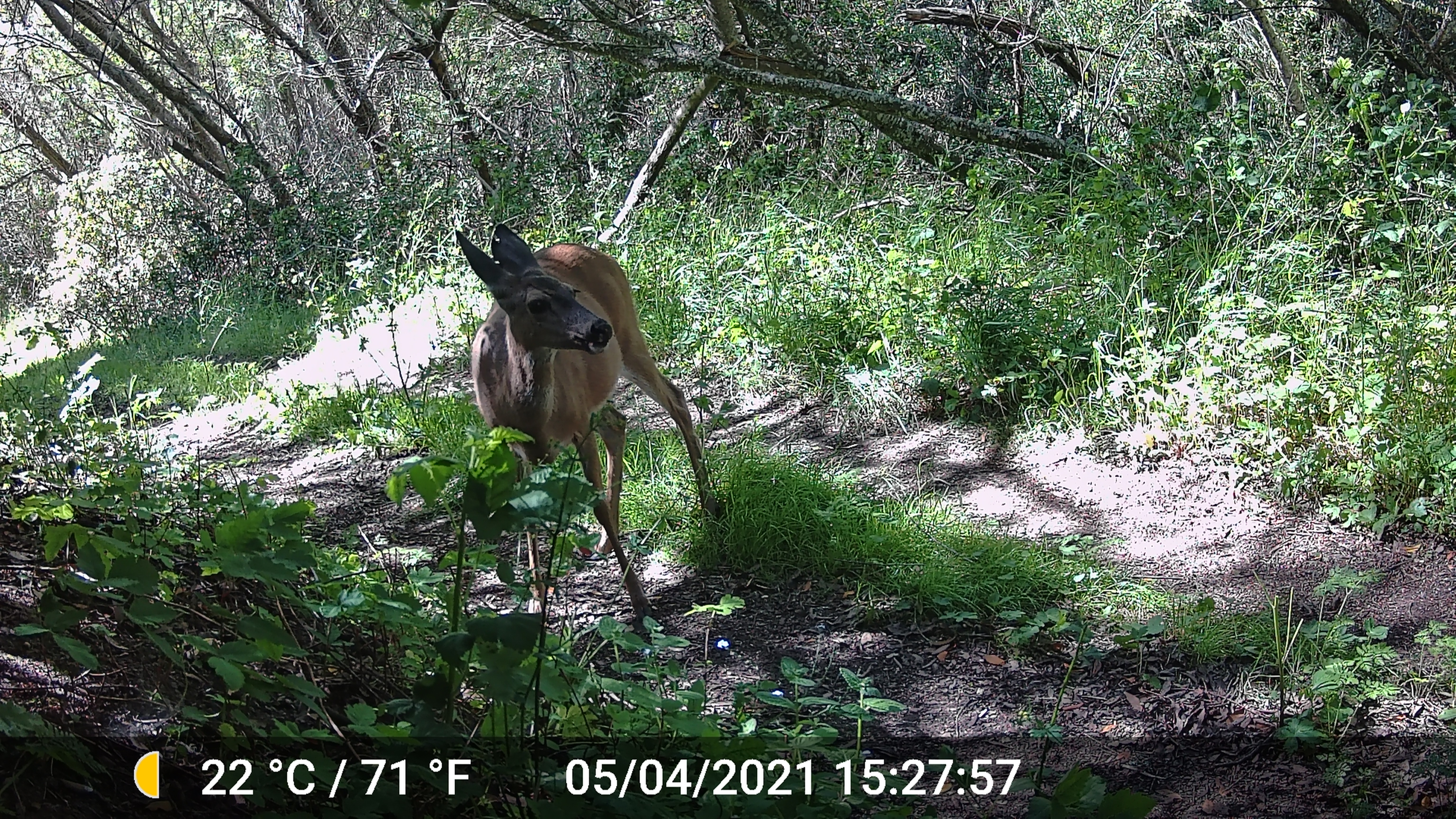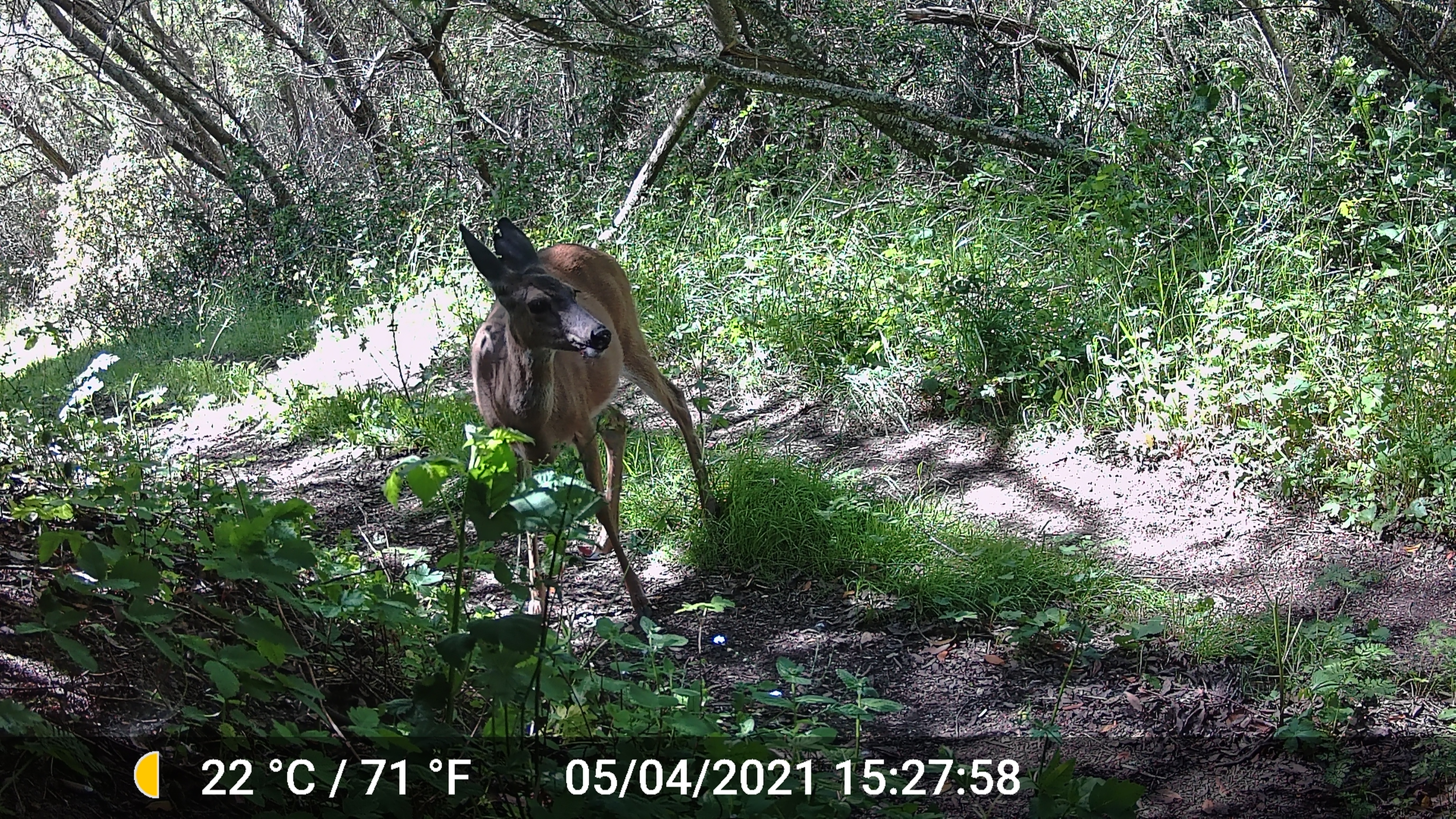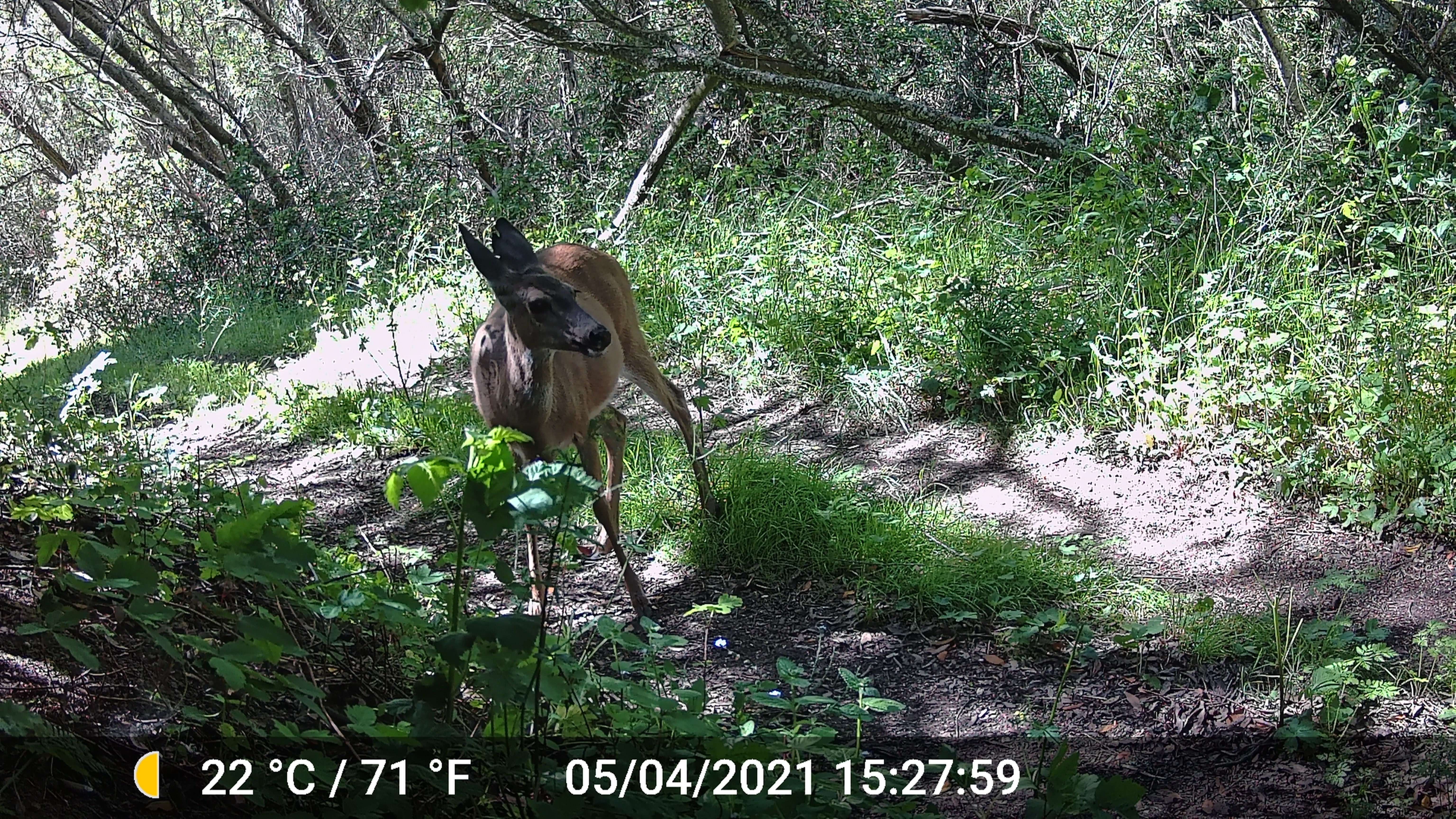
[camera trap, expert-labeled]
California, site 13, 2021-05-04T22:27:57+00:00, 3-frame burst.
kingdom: Animalia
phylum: Chordata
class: Mammalia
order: Artiodactyla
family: Cervidae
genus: Odocoileus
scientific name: Odocoileus hemionus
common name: mule deer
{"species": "mule deer (Odocoileus hemionus)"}